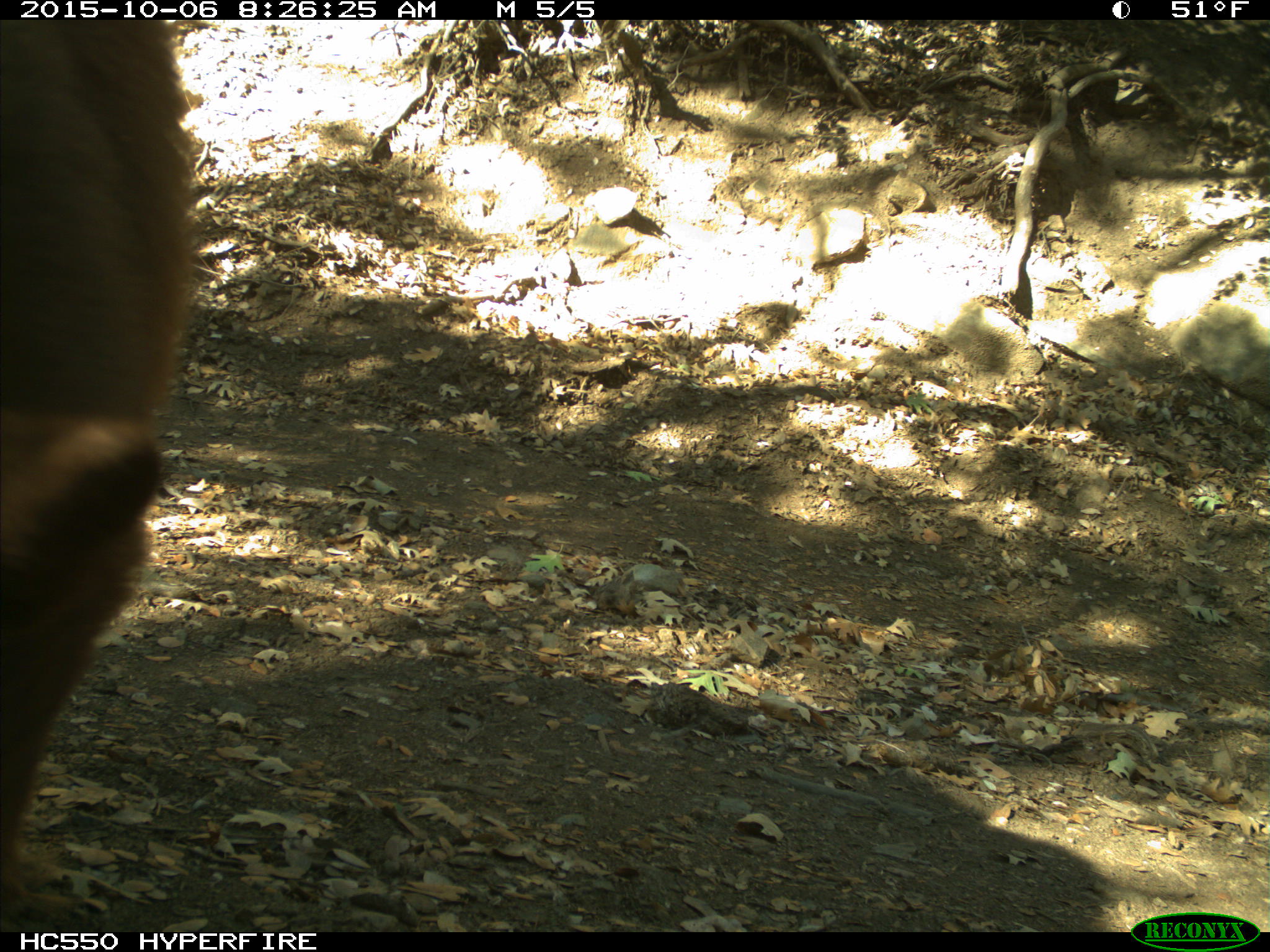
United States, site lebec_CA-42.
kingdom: Animalia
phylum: Chordata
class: Mammalia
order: Carnivora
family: Ursidae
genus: Ursus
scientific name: Ursus americanus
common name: american black bear